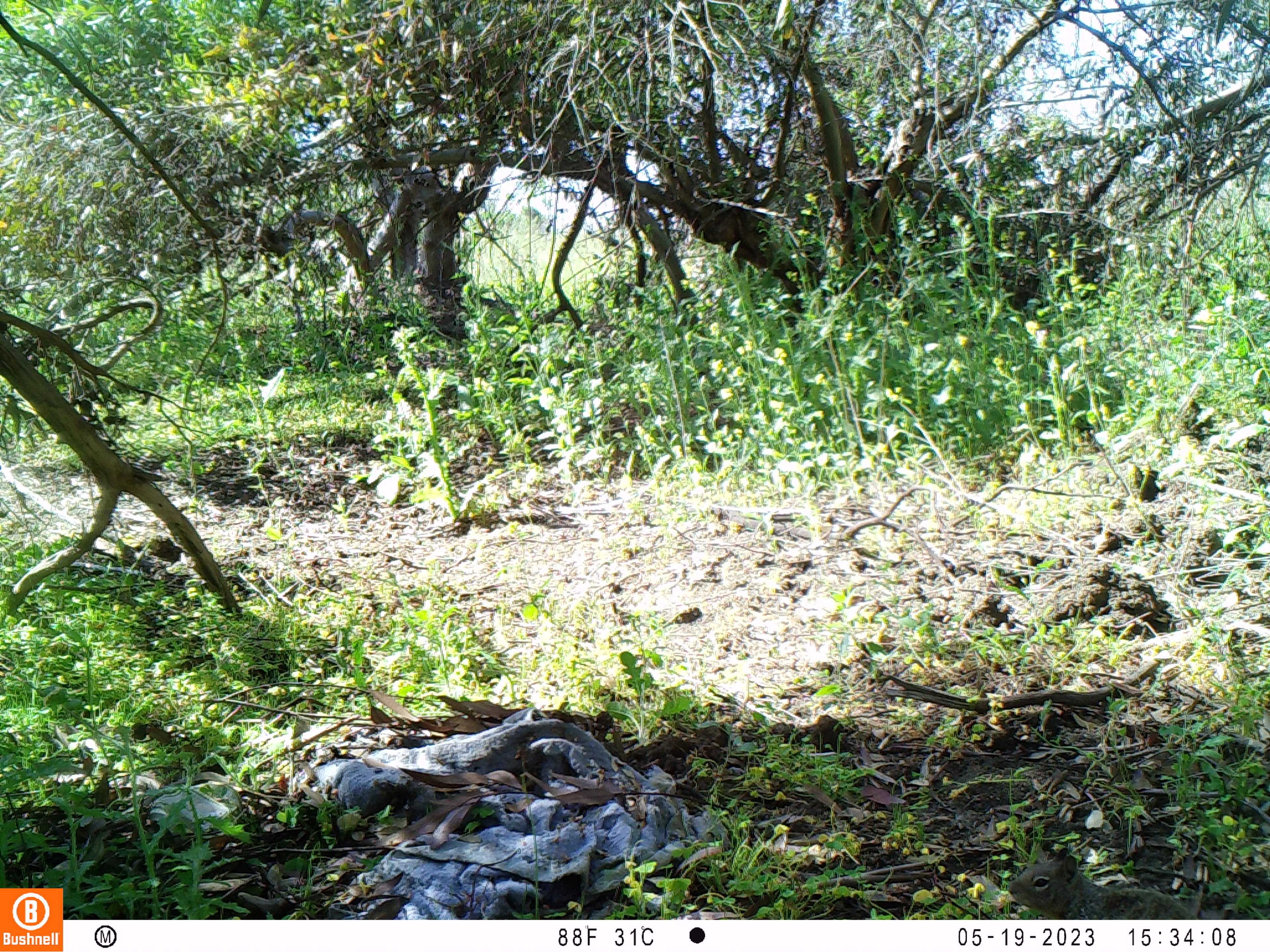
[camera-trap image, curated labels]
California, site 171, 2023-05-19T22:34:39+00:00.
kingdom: Animalia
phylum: Chordata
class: Mammalia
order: Rodentia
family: Sciuridae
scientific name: Sciuridae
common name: squirrel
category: unknown squirrel